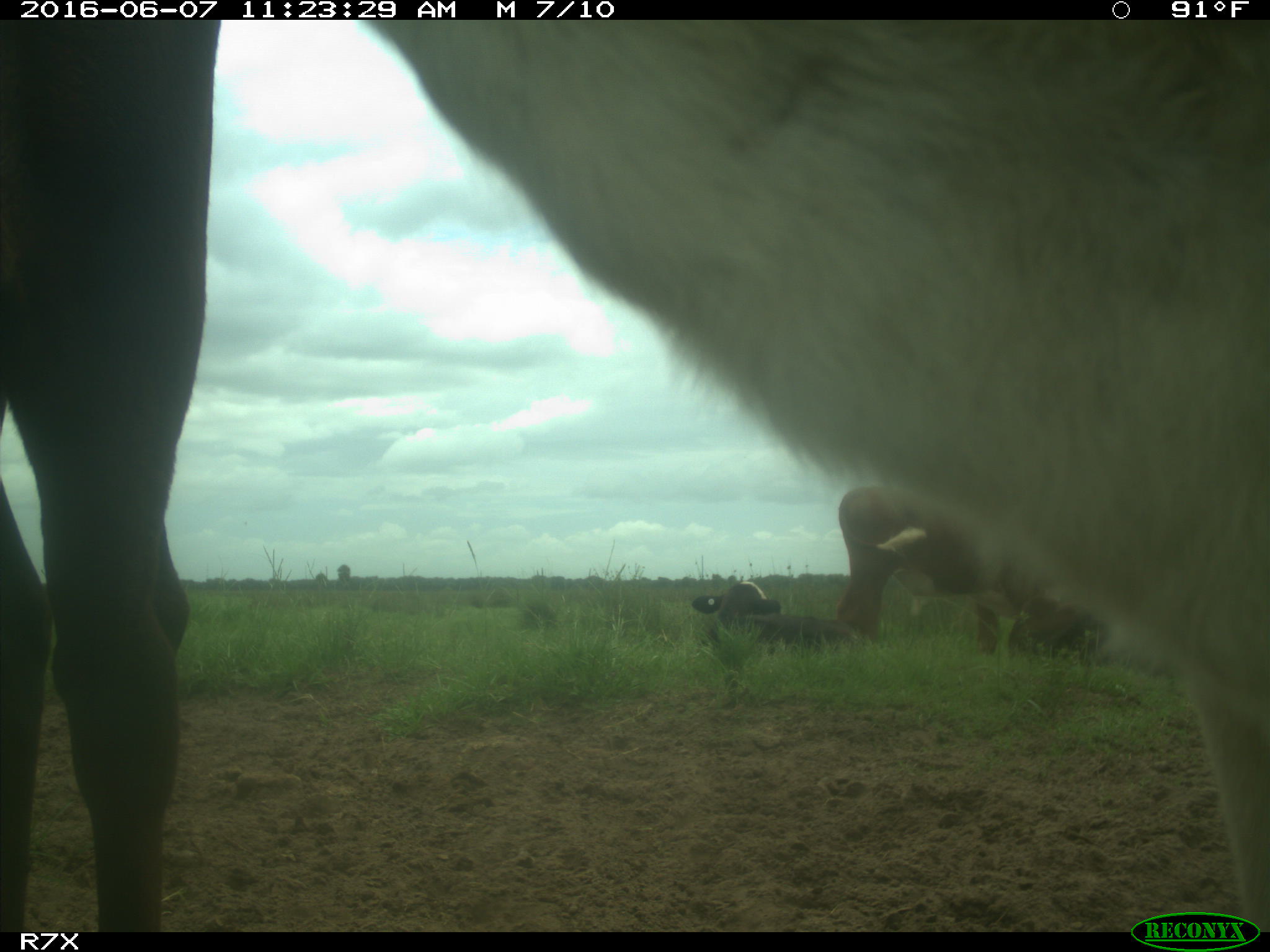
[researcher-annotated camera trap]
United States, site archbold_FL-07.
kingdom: Animalia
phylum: Chordata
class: Mammalia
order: Artiodactyla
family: Bovidae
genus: Bos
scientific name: Bos taurus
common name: domestic cow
Bos taurus (domestic cow).